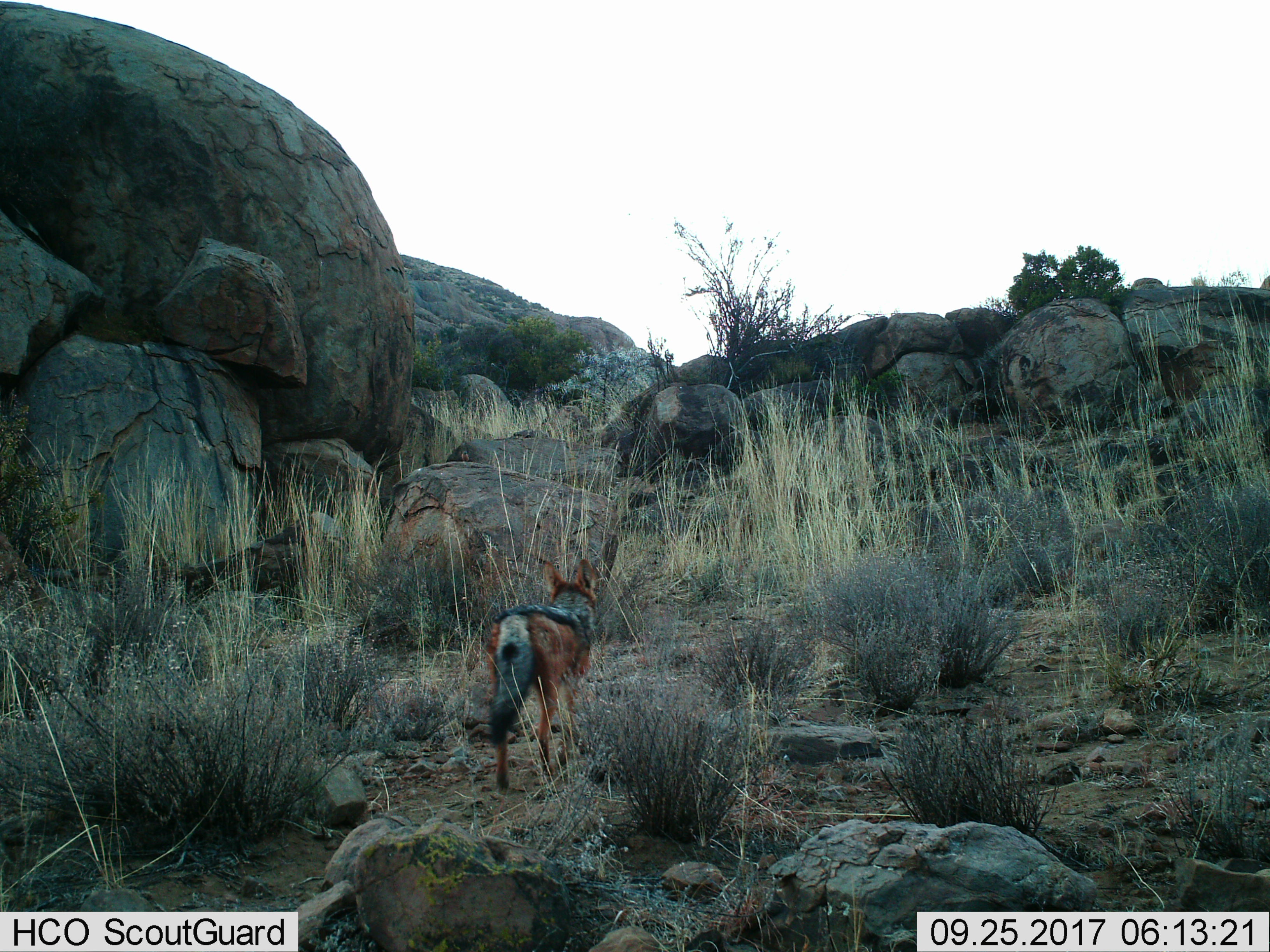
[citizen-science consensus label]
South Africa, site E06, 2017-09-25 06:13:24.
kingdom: Animalia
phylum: Chordata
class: Mammalia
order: Carnivora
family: Canidae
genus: Lupulella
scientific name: Lupulella mesomelas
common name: black-backed jackal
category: jackalblackbacked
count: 1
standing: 71%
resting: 0%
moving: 43%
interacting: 0%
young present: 0%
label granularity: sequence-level